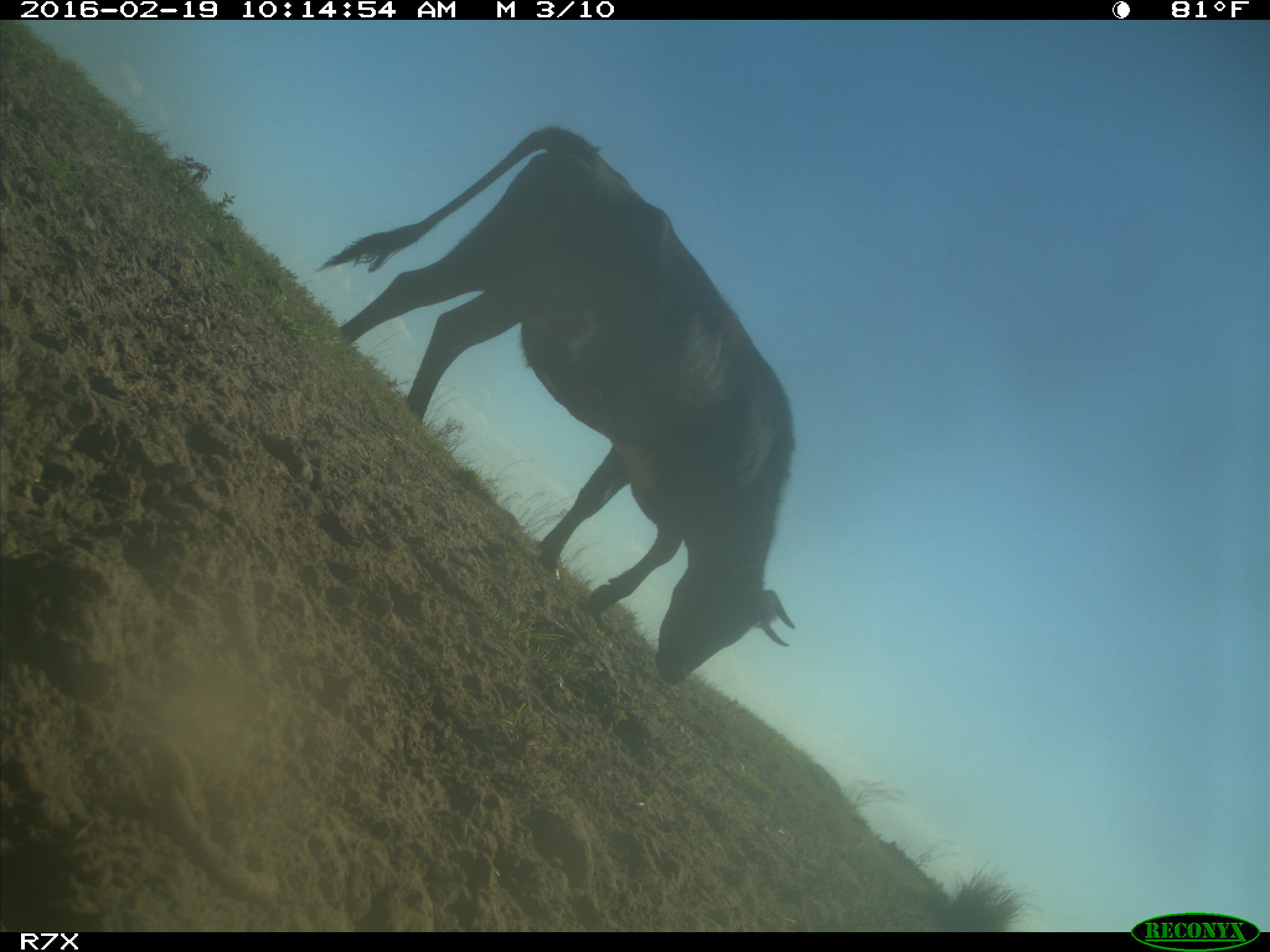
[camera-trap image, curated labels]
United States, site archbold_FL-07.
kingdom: Animalia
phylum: Chordata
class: Mammalia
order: Artiodactyla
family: Bovidae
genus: Bos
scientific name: Bos taurus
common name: domestic cow